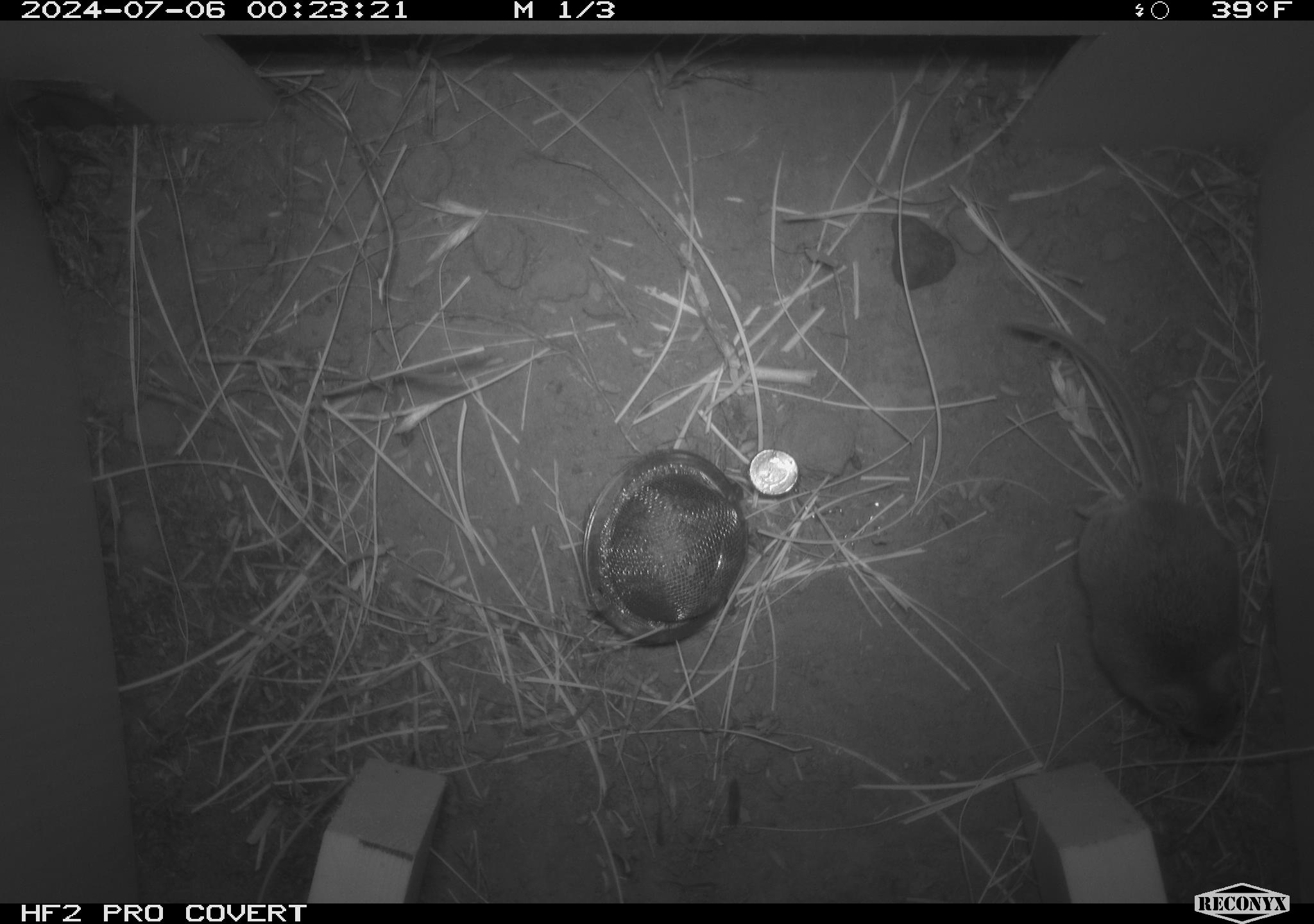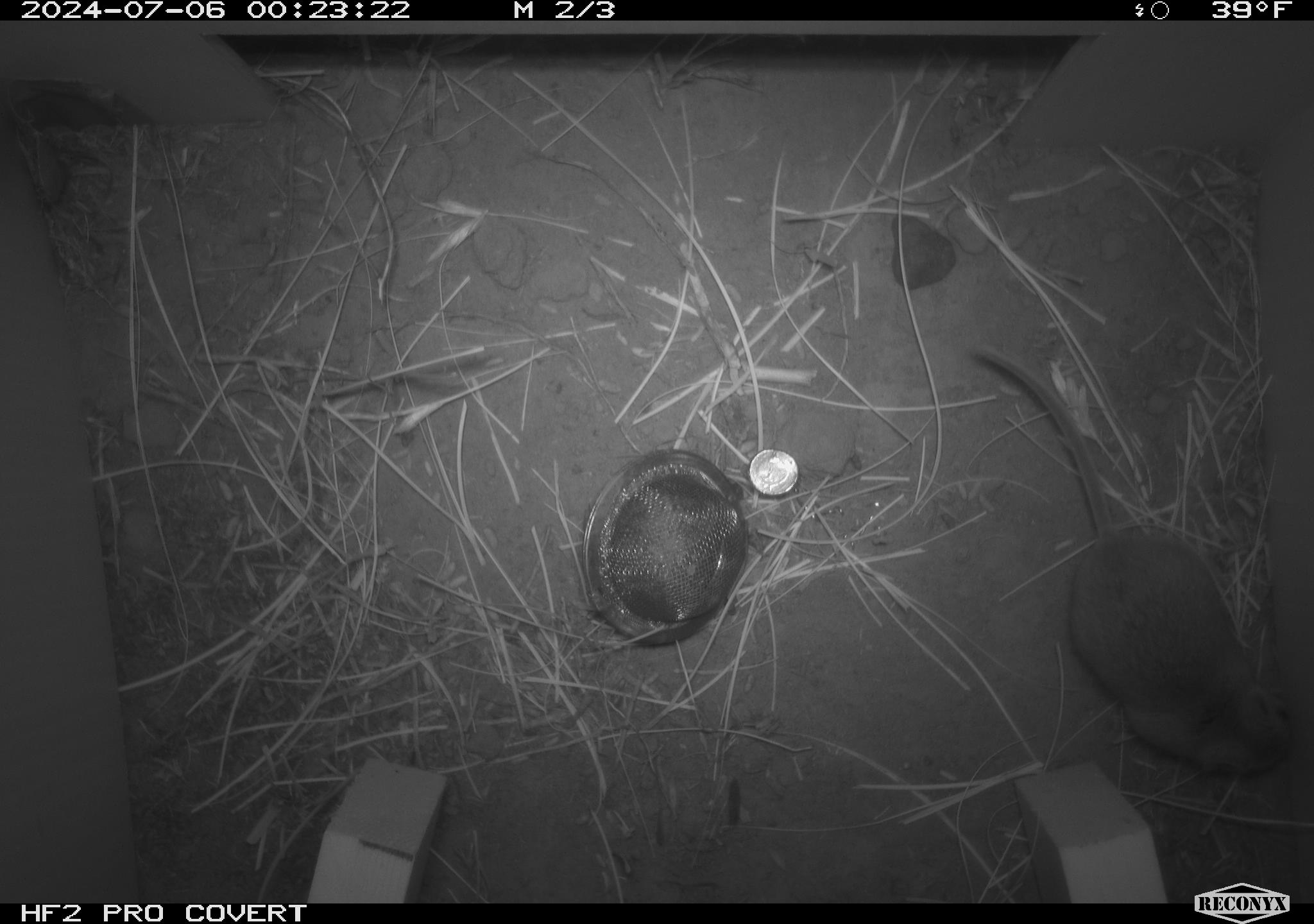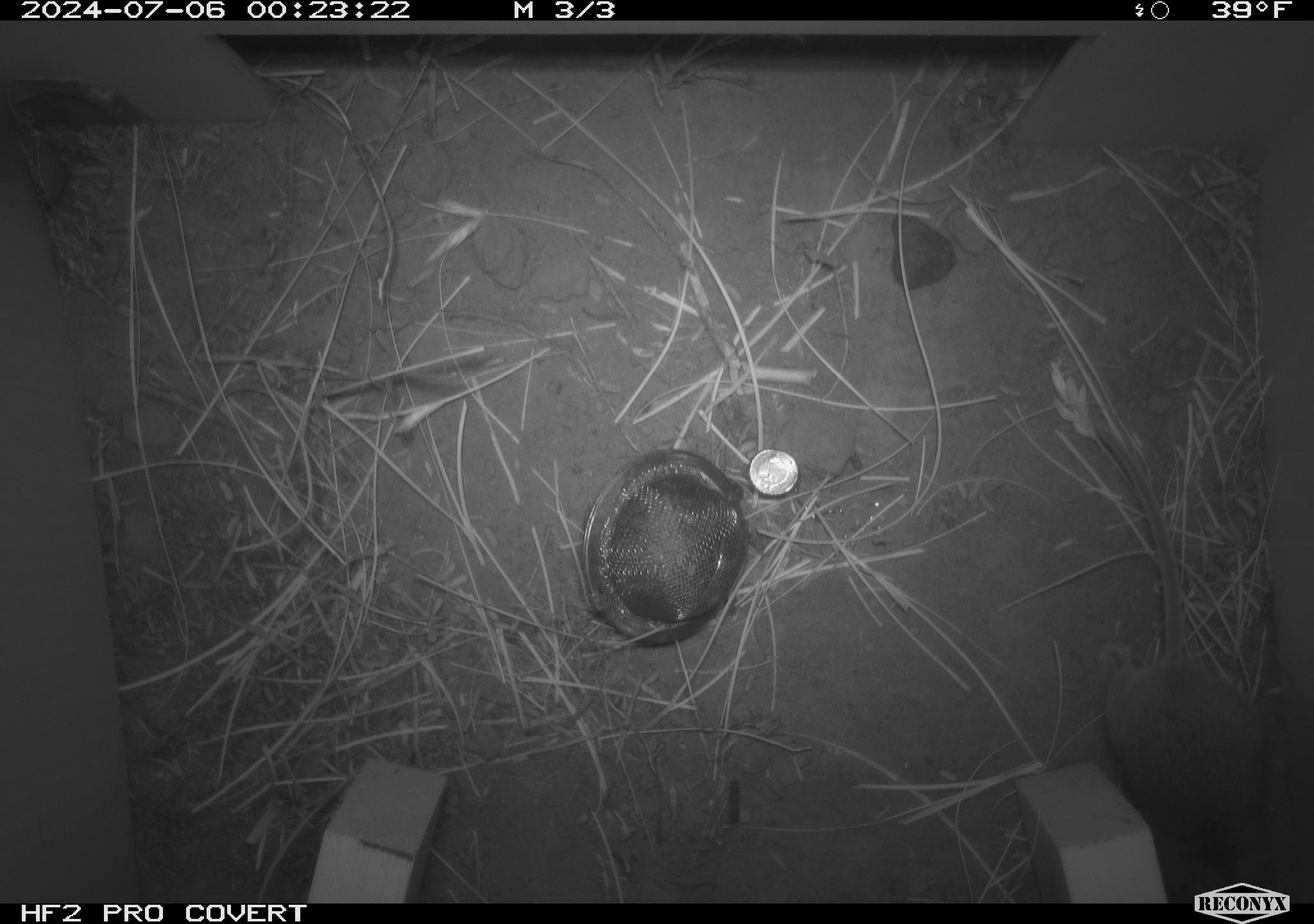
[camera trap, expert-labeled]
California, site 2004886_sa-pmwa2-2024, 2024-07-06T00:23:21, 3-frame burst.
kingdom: Animalia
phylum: Chordata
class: Mammalia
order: Rodentia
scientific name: Rodentia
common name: mouse species